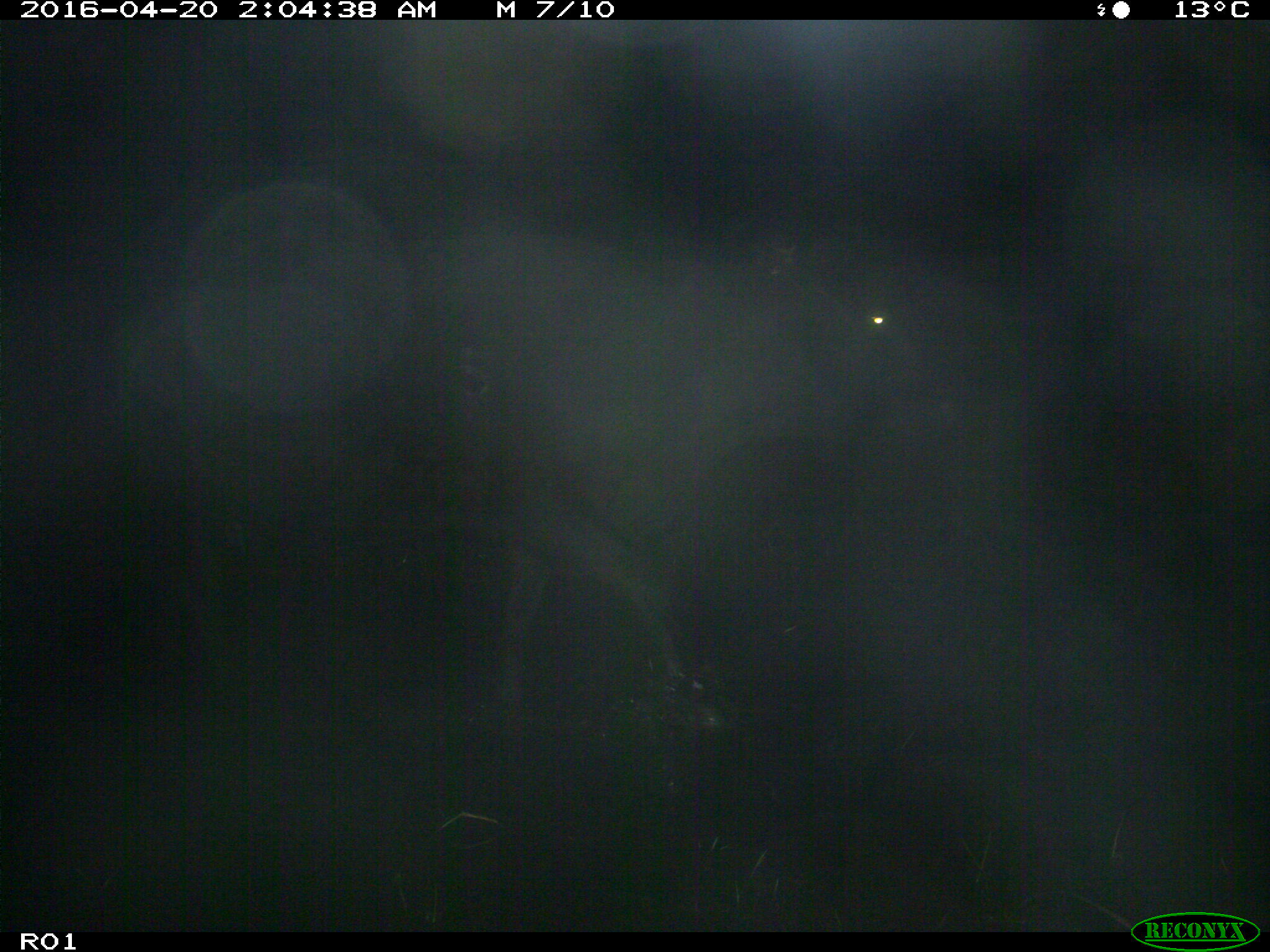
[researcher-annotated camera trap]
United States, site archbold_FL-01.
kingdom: Animalia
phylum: Chordata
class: Mammalia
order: Artiodactyla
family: Bovidae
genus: Bos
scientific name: Bos taurus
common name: domestic cow